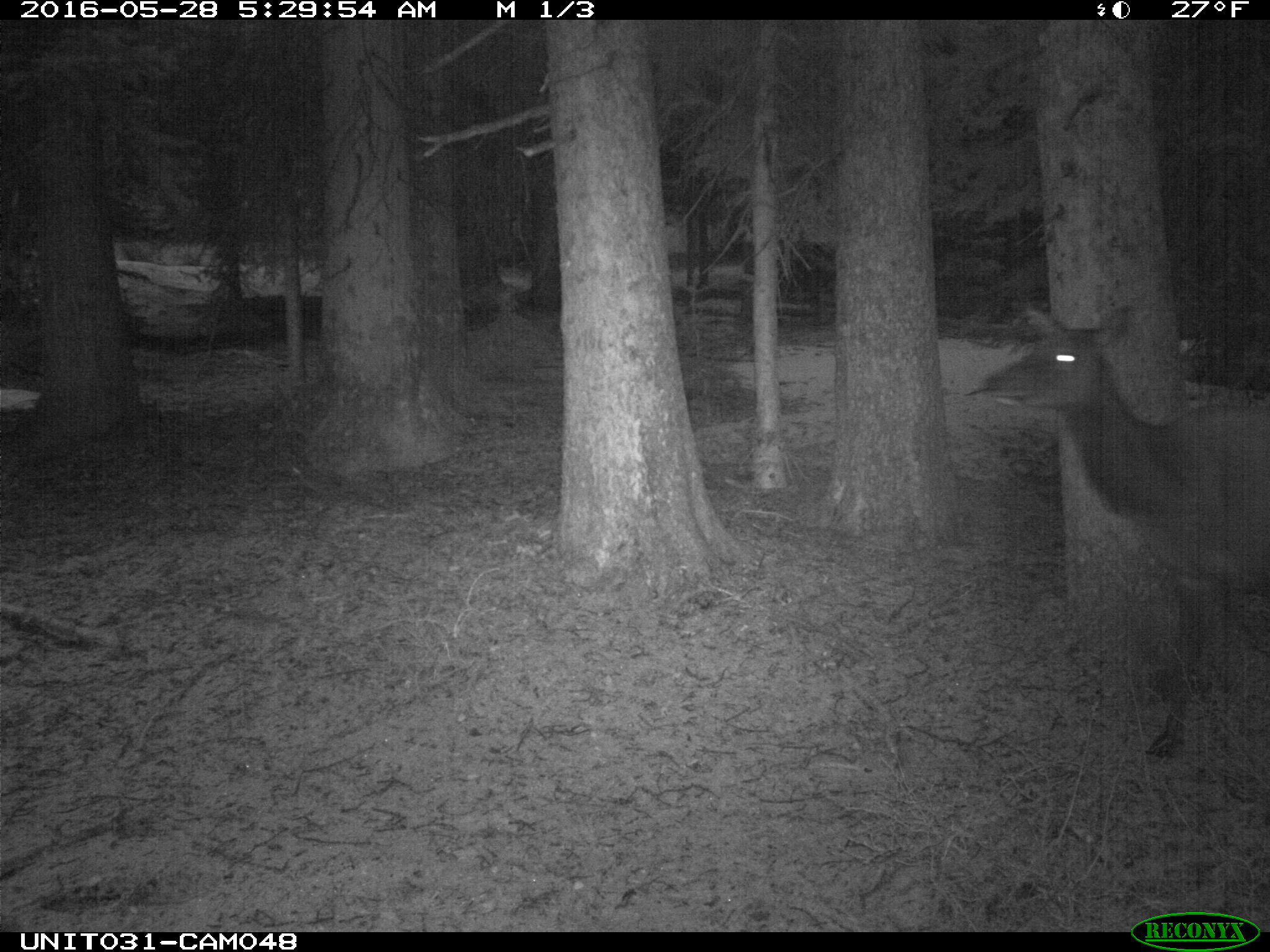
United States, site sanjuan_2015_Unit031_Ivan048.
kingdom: Animalia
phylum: Chordata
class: Mammalia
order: Artiodactyla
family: Cervidae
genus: Cervus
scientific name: Cervus elaphus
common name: red deer